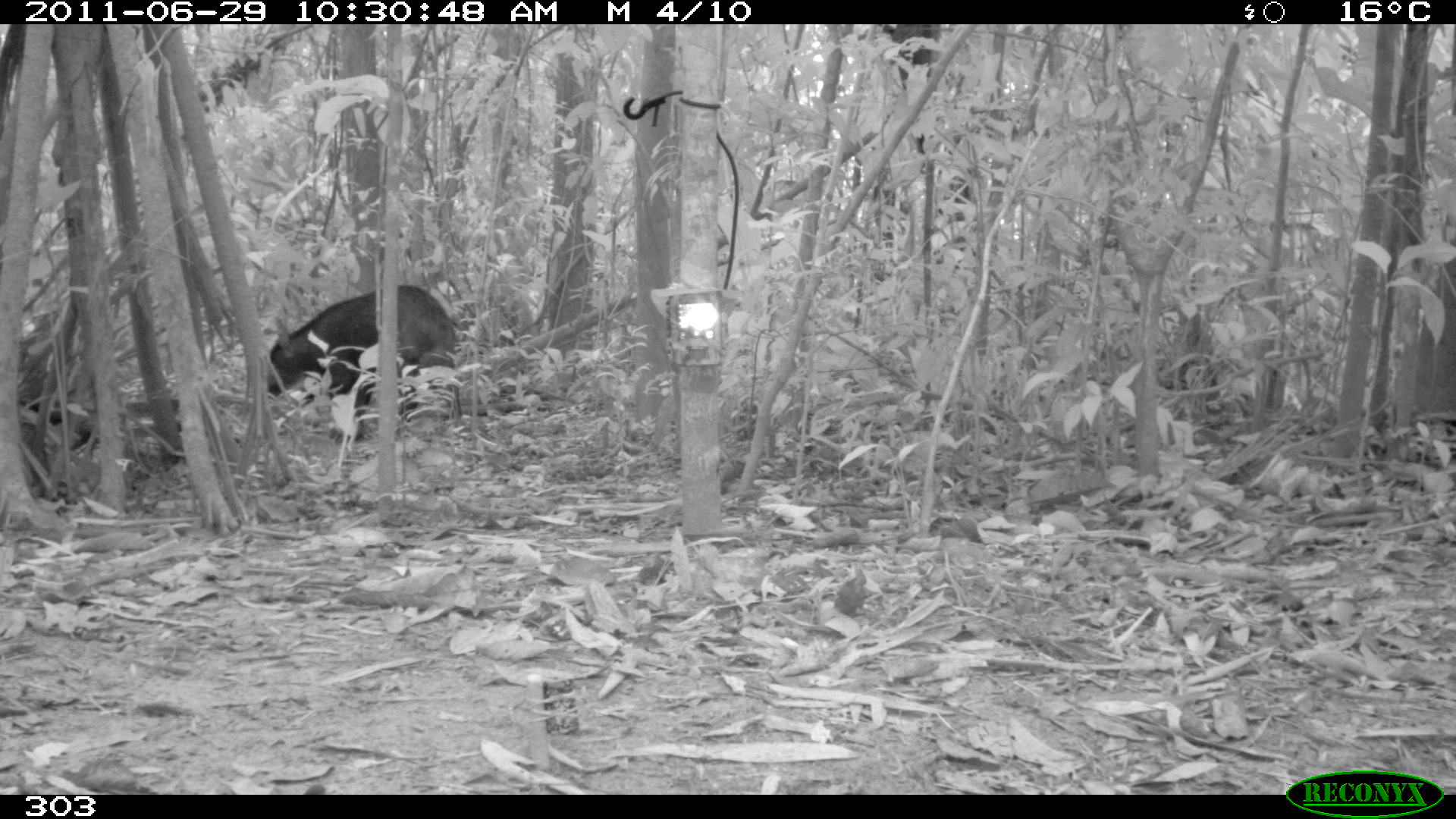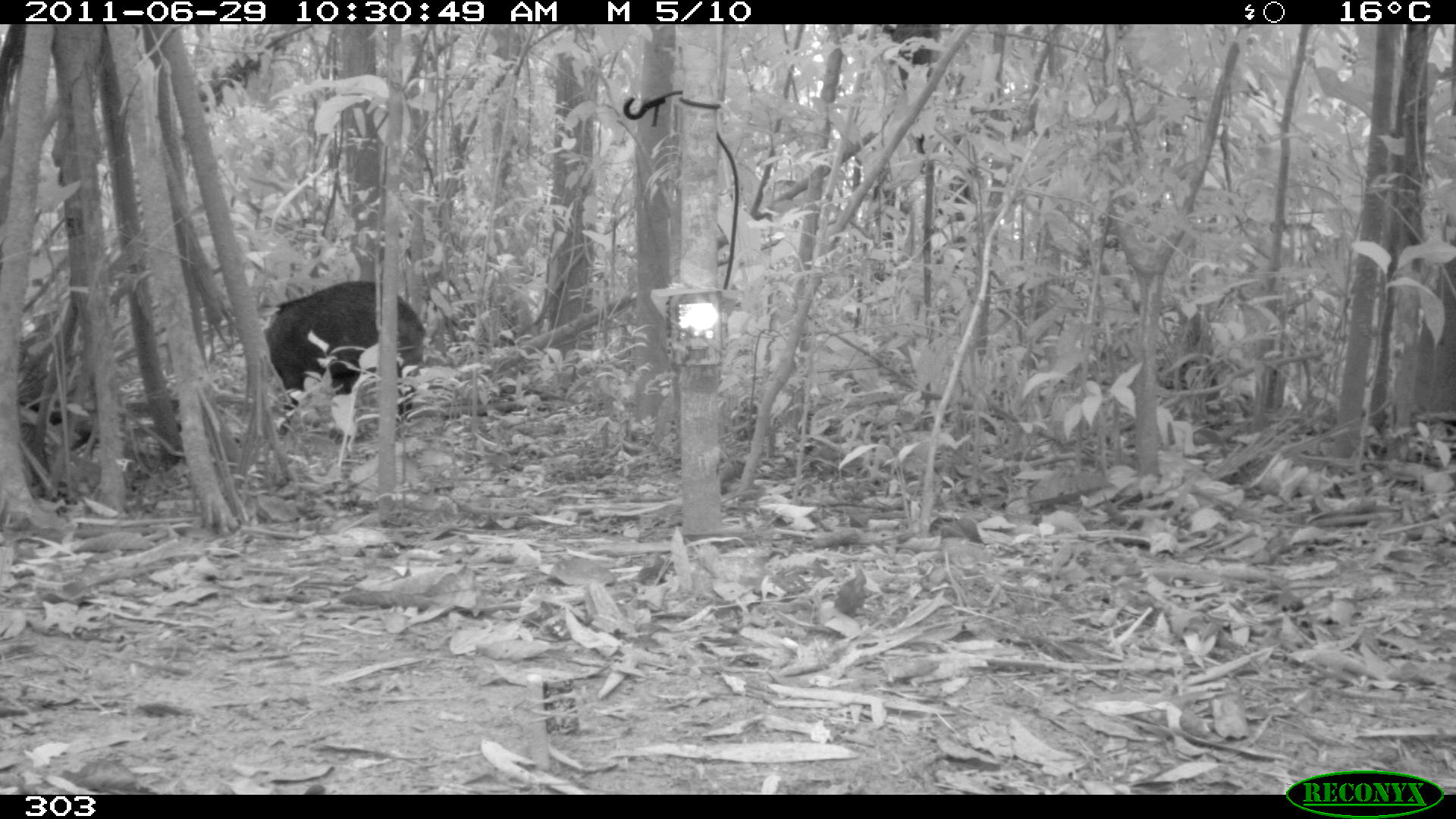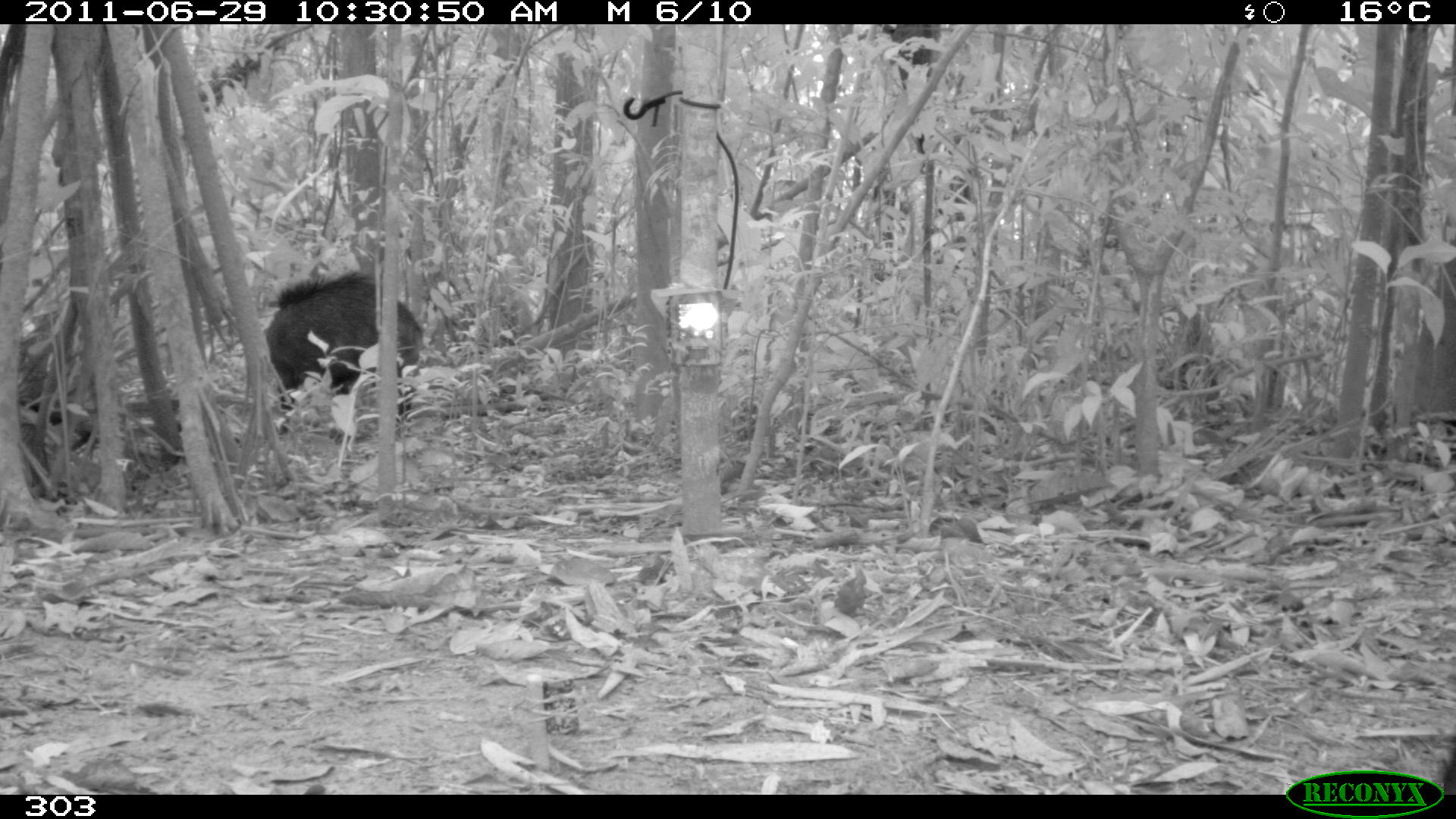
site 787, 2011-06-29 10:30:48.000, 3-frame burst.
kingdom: Animalia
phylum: Chordata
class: Mammalia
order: Artiodactyla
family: Tayassuidae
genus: Tayassu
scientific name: Tayassu pecari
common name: white-lipped peccary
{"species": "Tayassu pecari (white-lipped peccary)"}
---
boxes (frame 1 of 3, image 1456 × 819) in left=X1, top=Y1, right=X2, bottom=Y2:
tayassu pecari: left=264, top=284, right=463, bottom=443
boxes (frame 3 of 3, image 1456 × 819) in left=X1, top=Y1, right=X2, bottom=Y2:
tayassu pecari: left=261, top=268, right=425, bottom=429